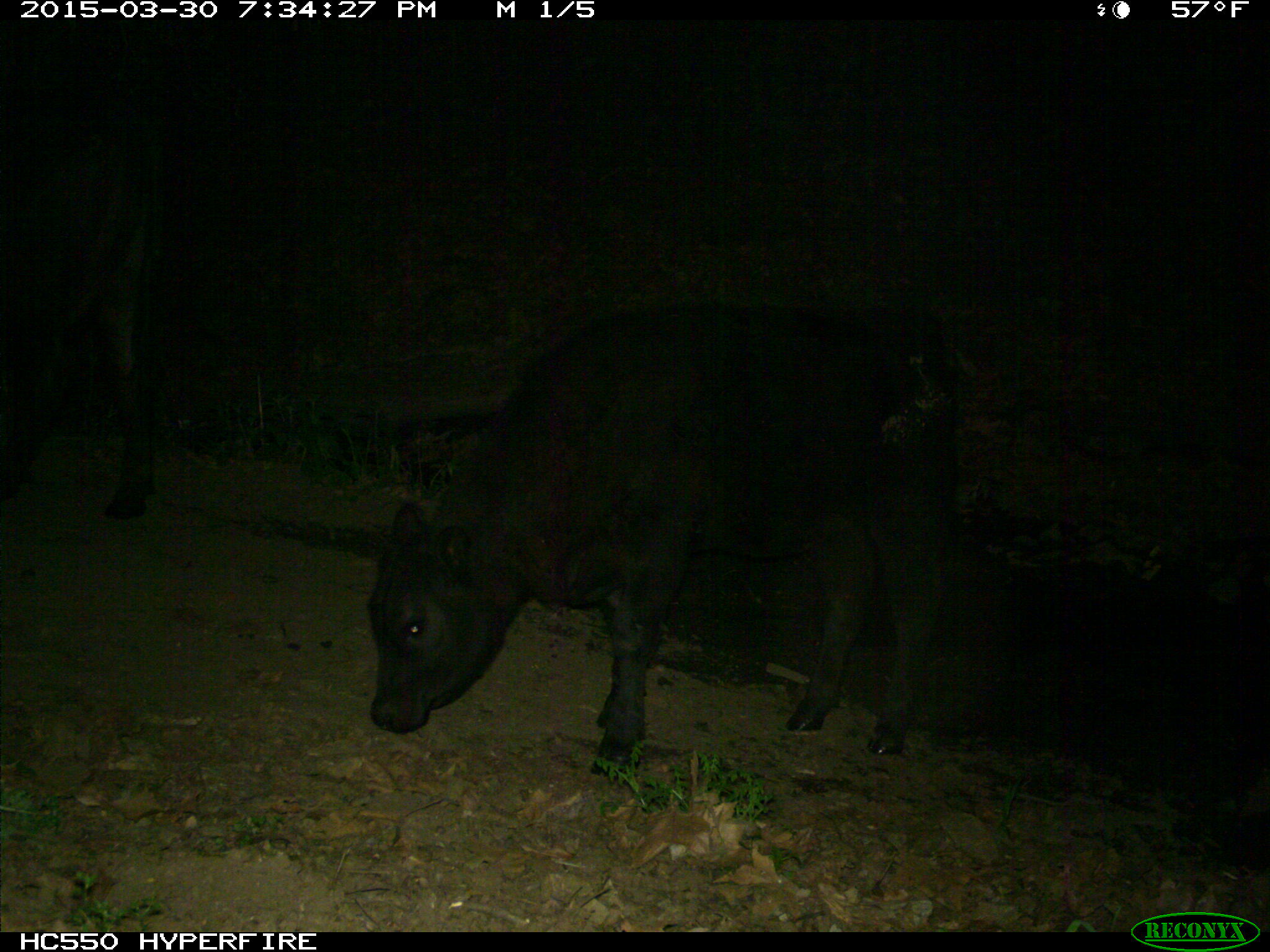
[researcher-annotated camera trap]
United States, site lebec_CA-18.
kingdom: Animalia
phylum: Chordata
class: Mammalia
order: Artiodactyla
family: Bovidae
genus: Bos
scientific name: Bos taurus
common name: domestic cow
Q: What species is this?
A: Bos taurus (domestic cow).